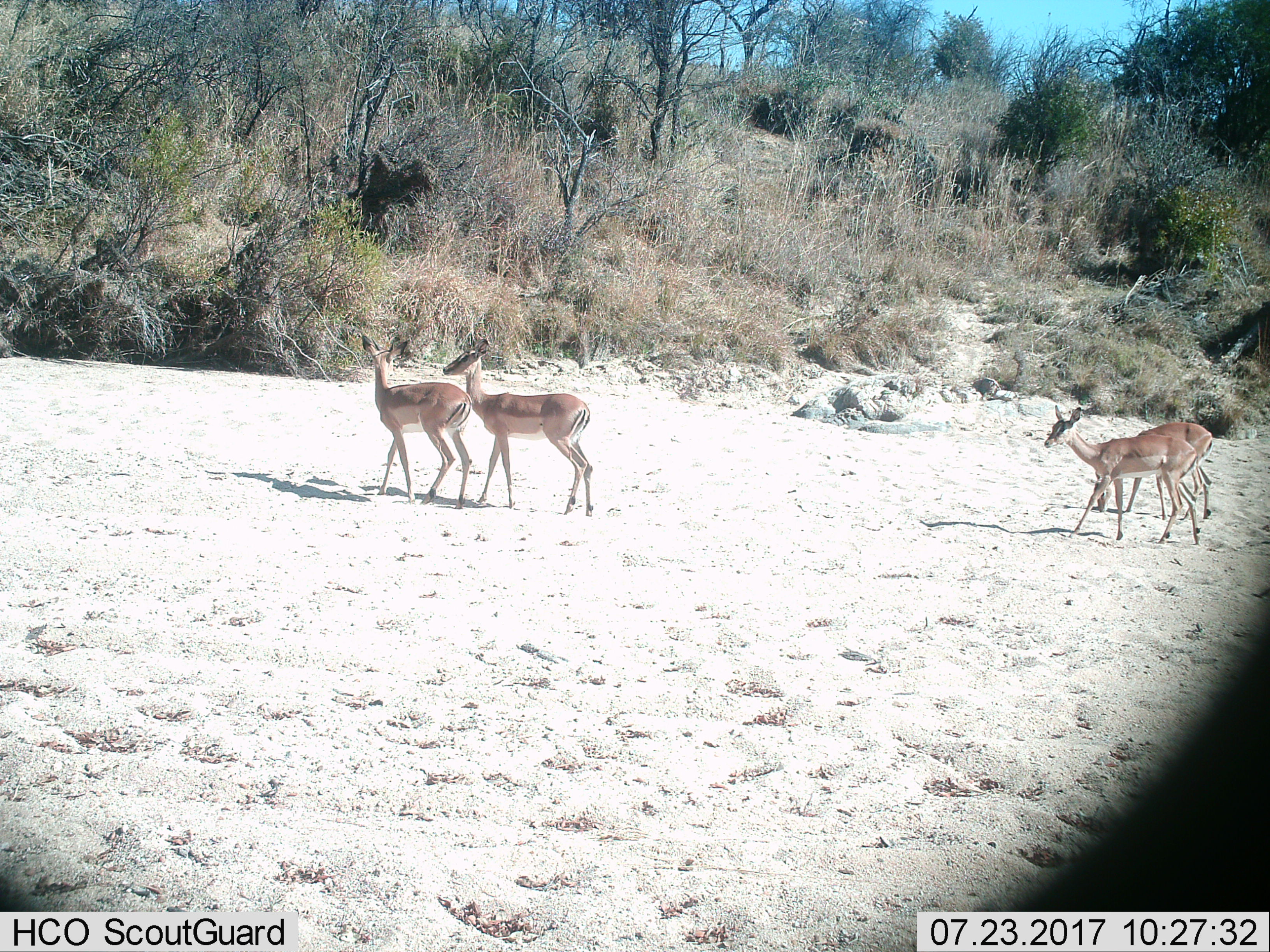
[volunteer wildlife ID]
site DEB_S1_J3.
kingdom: Animalia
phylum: Chordata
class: Mammalia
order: Artiodactyla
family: Bovidae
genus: Aepyceros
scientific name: Aepyceros melampus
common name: impala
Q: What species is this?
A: Impala (Aepyceros melampus).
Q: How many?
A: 4.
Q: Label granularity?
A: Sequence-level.